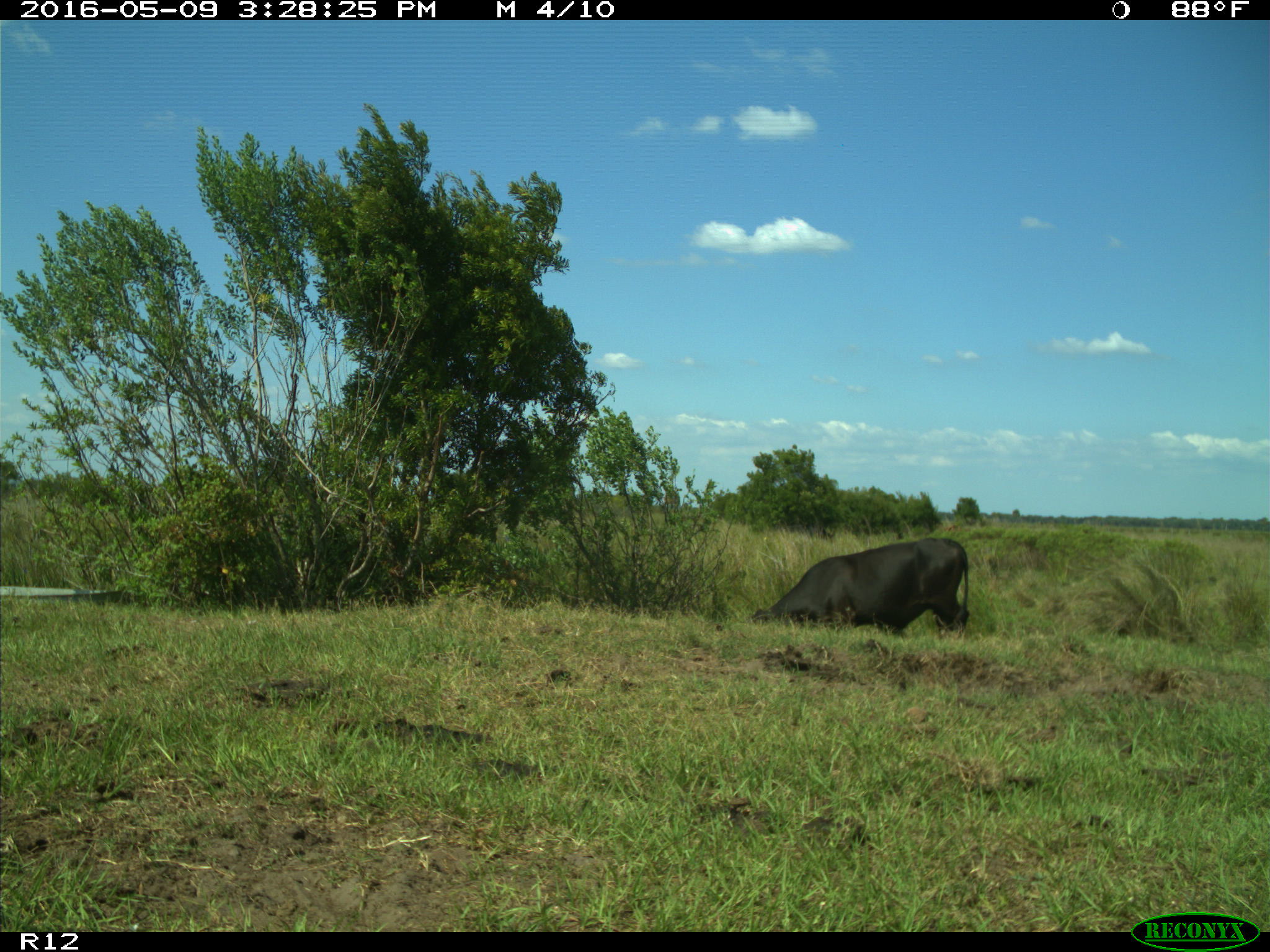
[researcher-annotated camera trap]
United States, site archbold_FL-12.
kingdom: Animalia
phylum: Chordata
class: Mammalia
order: Artiodactyla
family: Bovidae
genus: Bos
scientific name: Bos taurus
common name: domestic cow